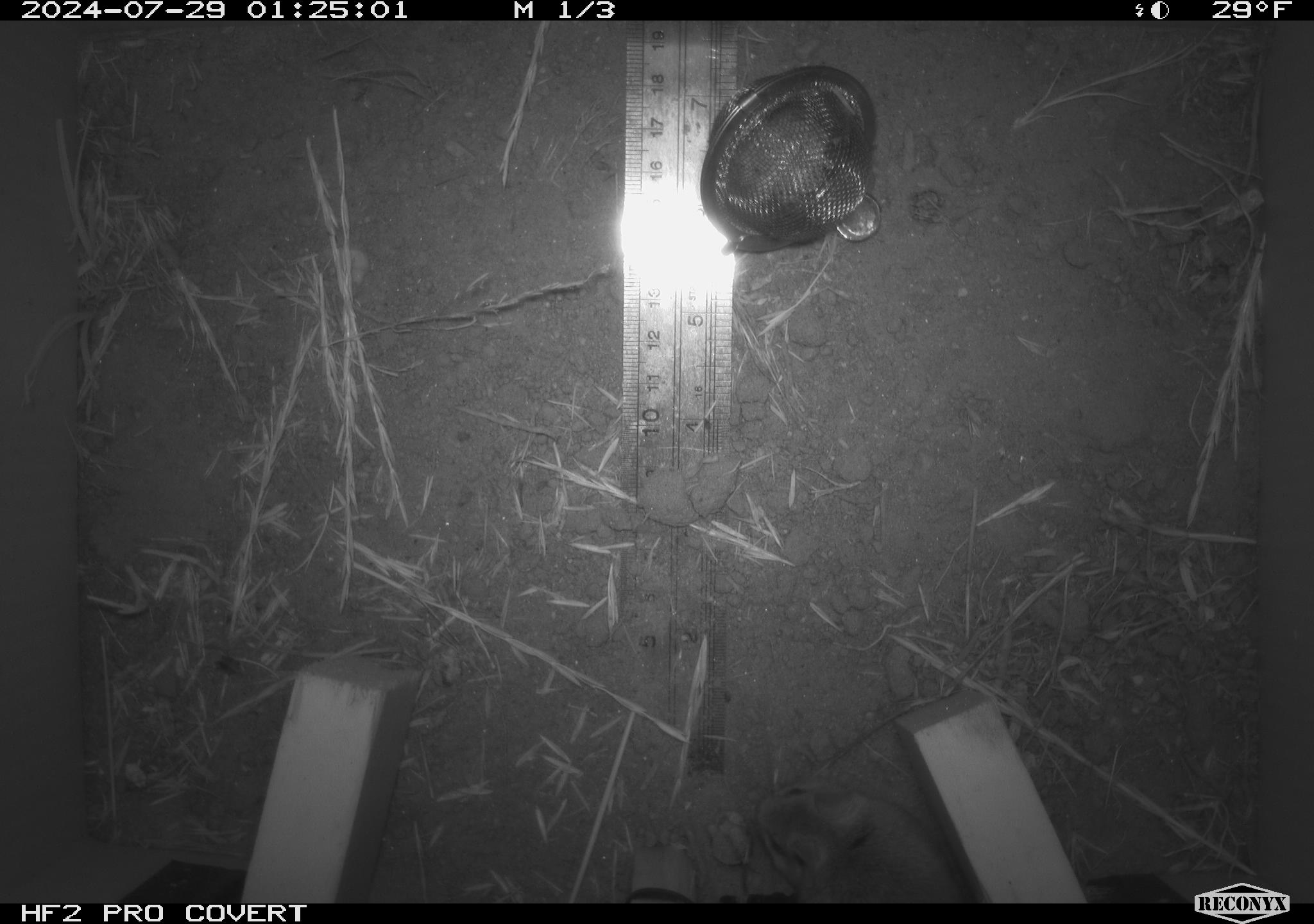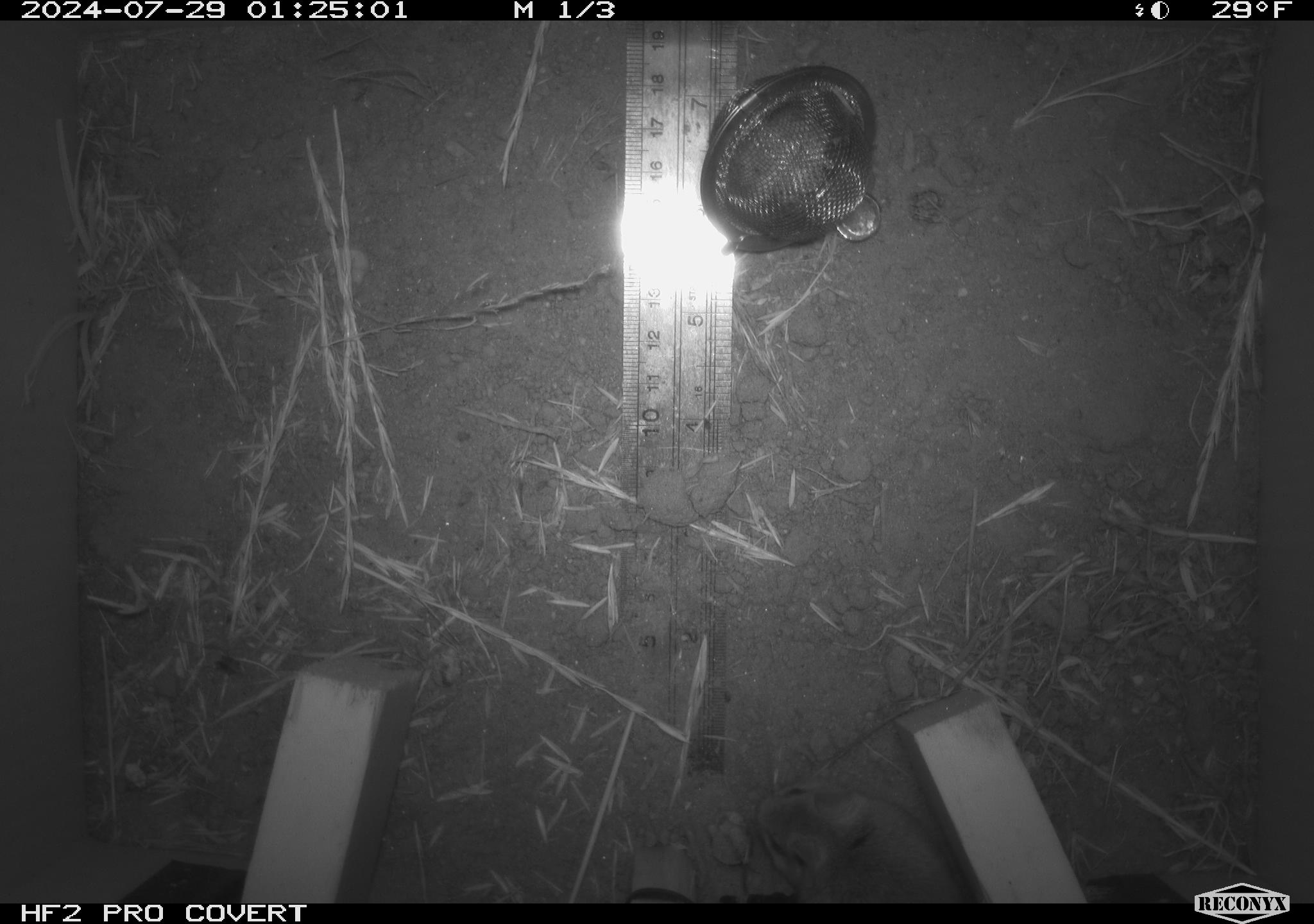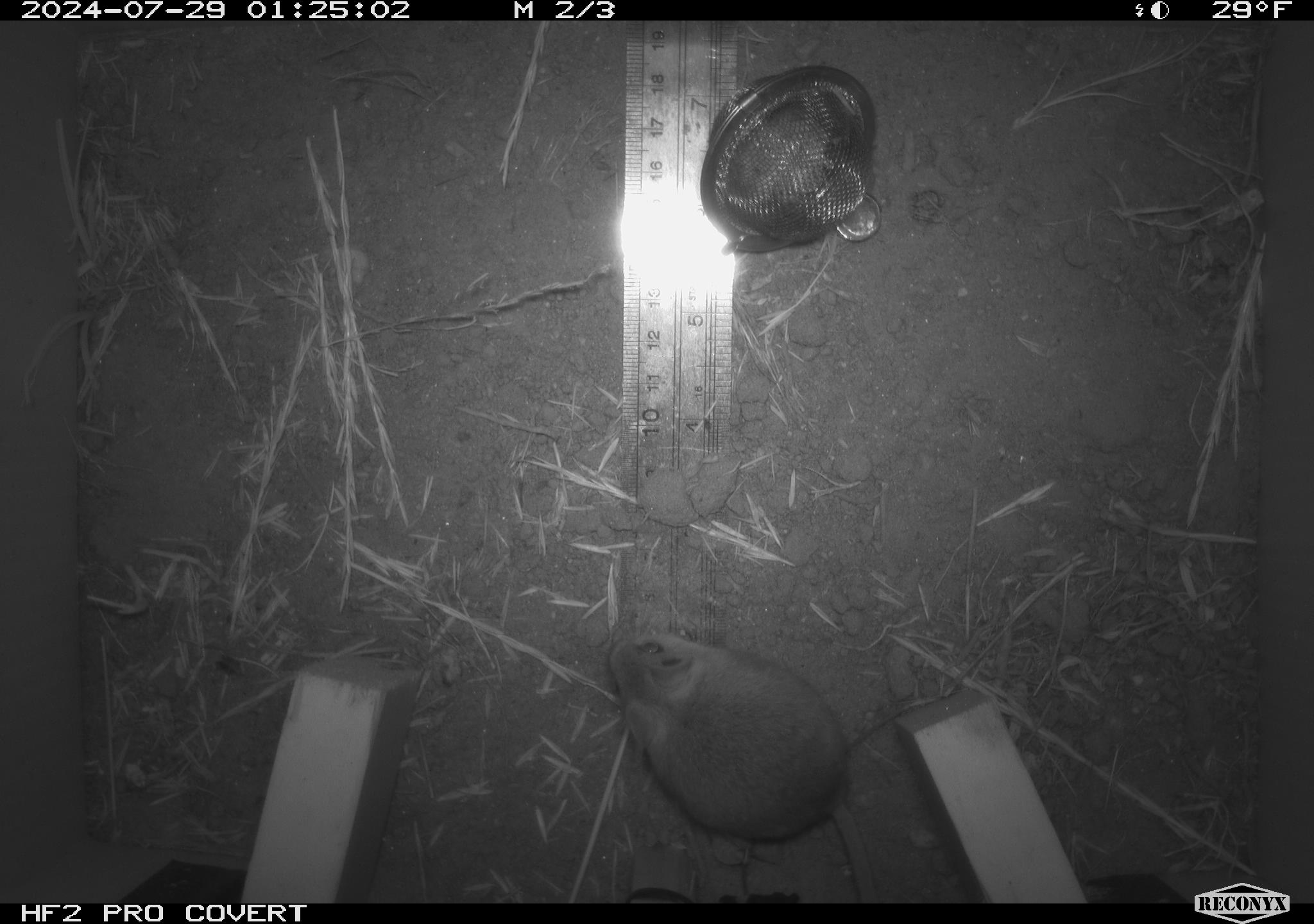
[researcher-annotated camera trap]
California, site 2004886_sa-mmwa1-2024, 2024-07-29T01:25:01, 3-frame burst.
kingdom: Animalia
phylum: Chordata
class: Mammalia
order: Rodentia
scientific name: Rodentia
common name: mouse species